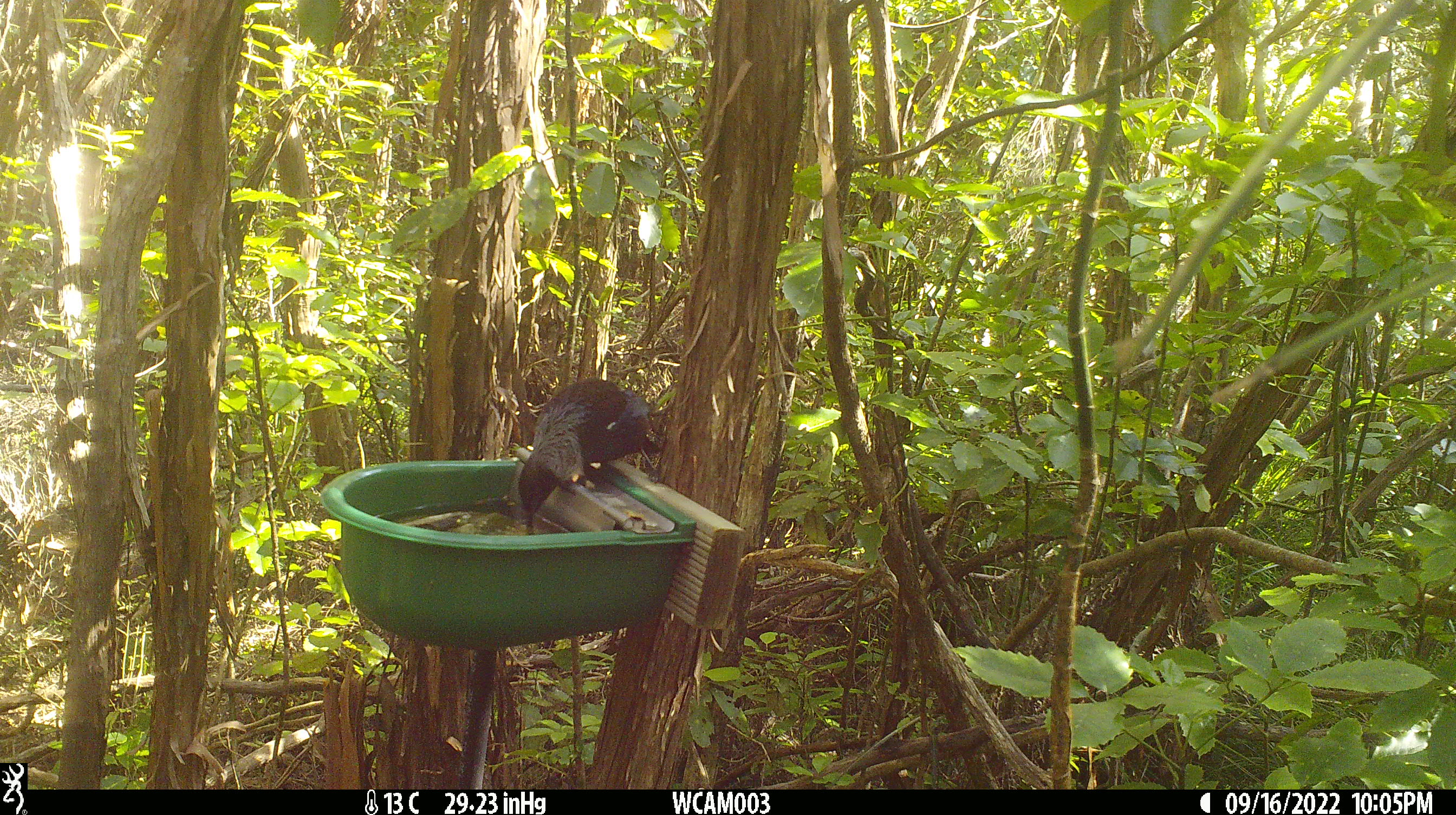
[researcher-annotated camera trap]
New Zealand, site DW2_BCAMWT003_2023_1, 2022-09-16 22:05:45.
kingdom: Animalia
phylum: Chordata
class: Aves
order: Passeriformes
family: Meliphagidae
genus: Prosthemadera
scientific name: Prosthemadera novaeseelandiae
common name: tui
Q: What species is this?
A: Tui (Prosthemadera novaeseelandiae).